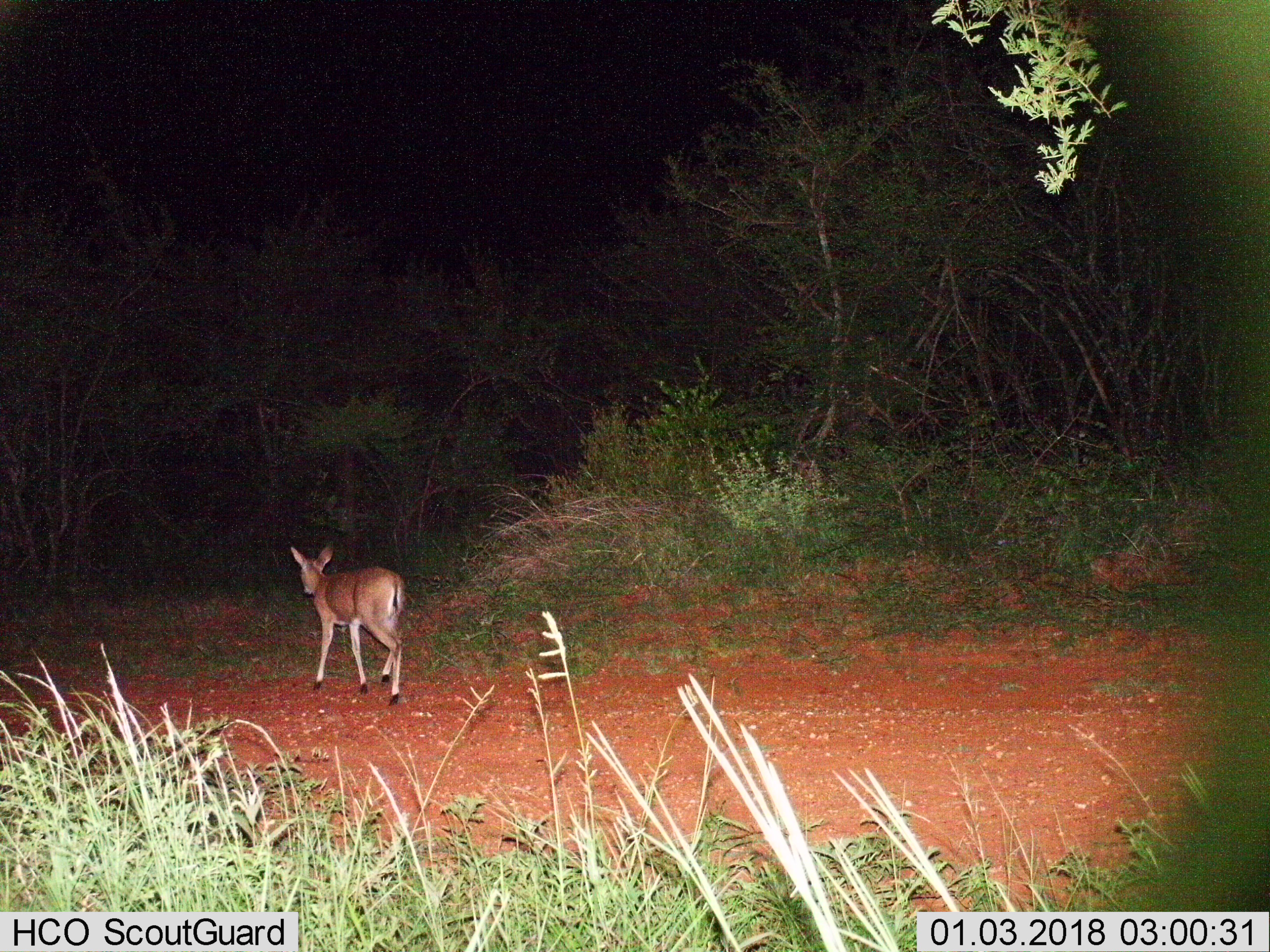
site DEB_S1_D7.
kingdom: Animalia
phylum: Chordata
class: Mammalia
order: Artiodactyla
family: Bovidae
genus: Sylvicapra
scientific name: Sylvicapra grimmia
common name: common duiker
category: duikercommongrey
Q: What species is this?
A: Duikercommongrey (common duiker) (Sylvicapra grimmia).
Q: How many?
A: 1.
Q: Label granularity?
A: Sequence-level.